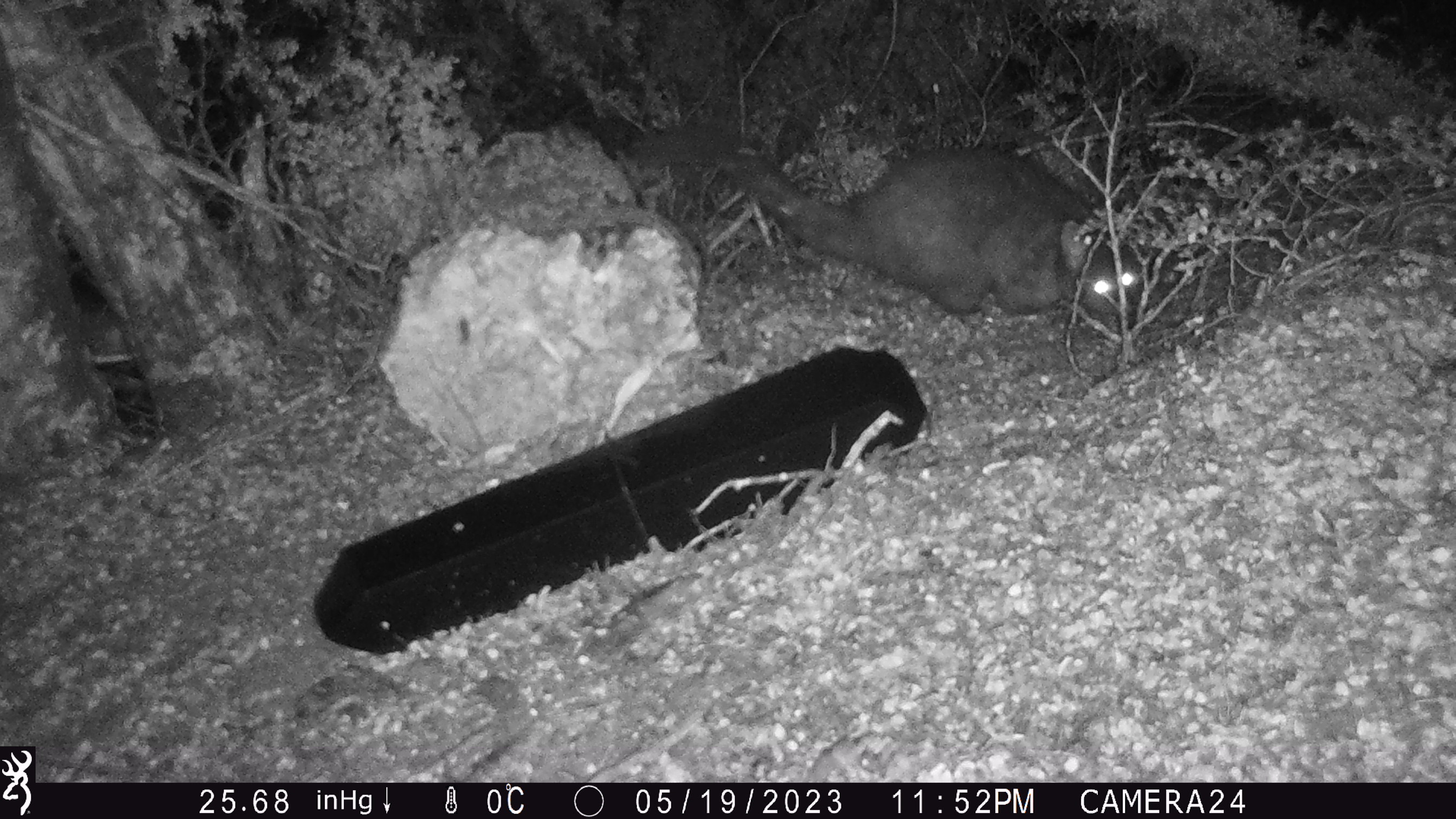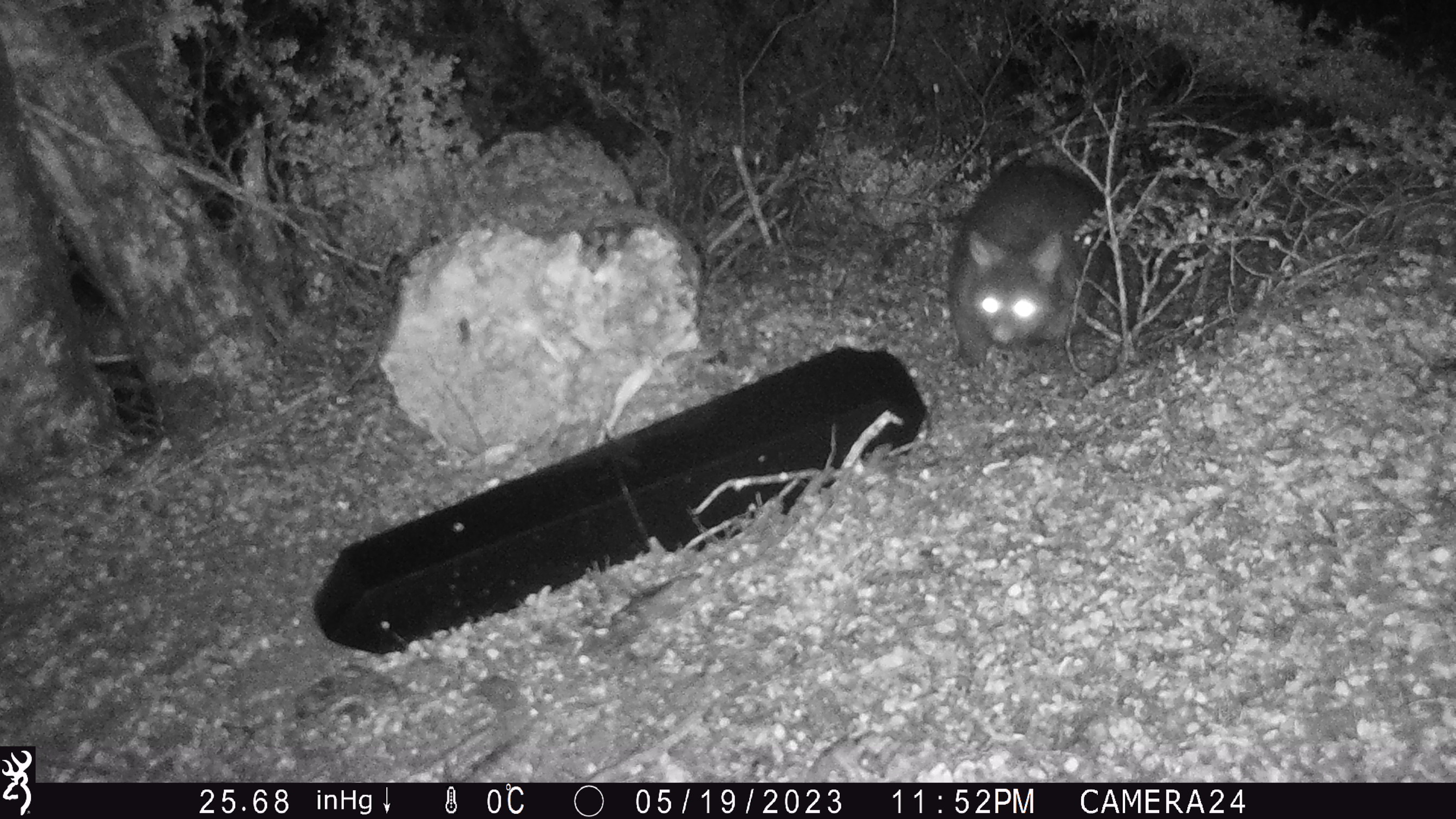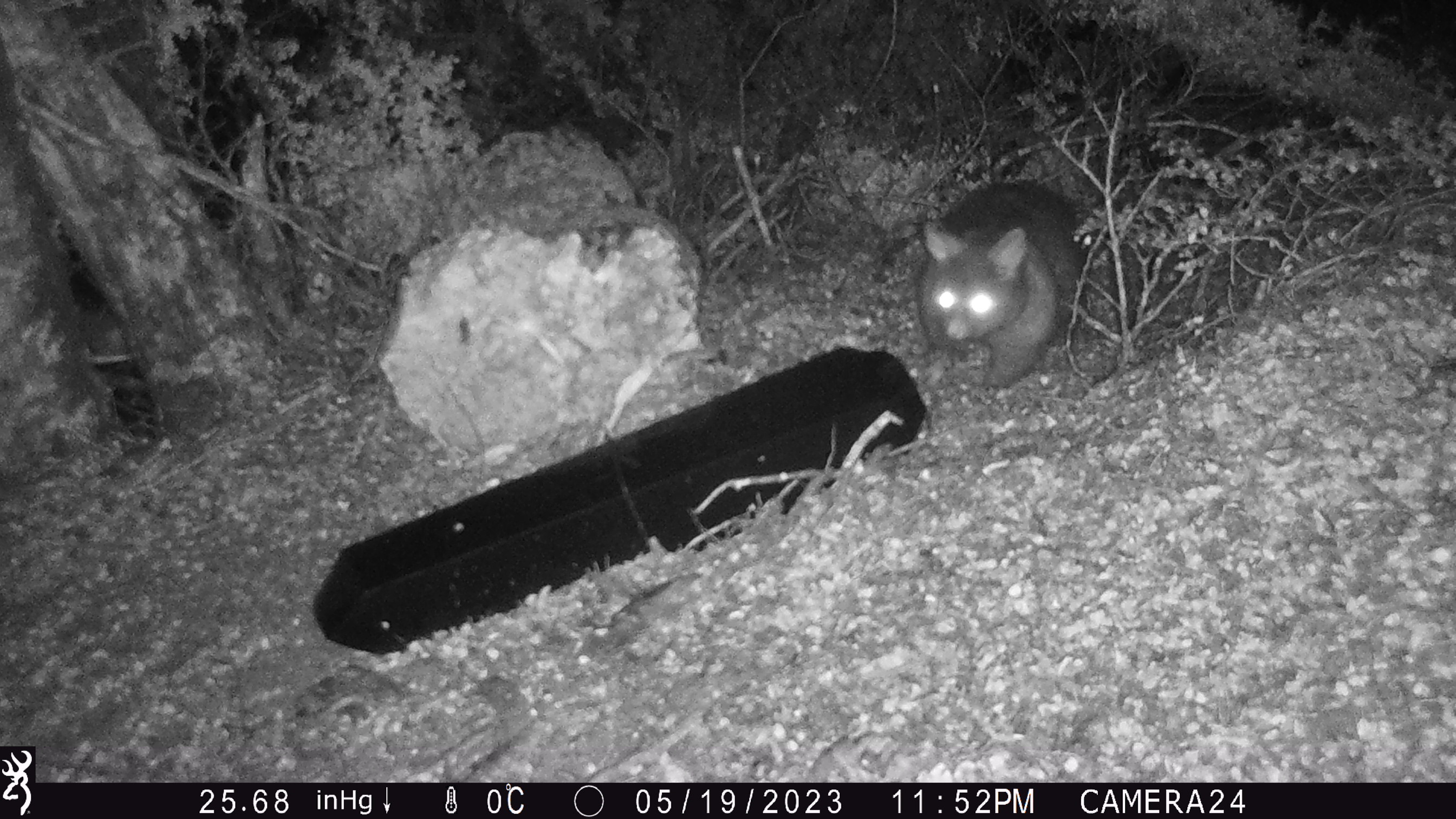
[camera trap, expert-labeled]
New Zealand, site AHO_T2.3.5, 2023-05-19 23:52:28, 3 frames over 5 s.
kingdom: Animalia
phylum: Chordata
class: Mammalia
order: Carnivora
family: Mustelidae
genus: Mustela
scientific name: Mustela erminea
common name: stoat